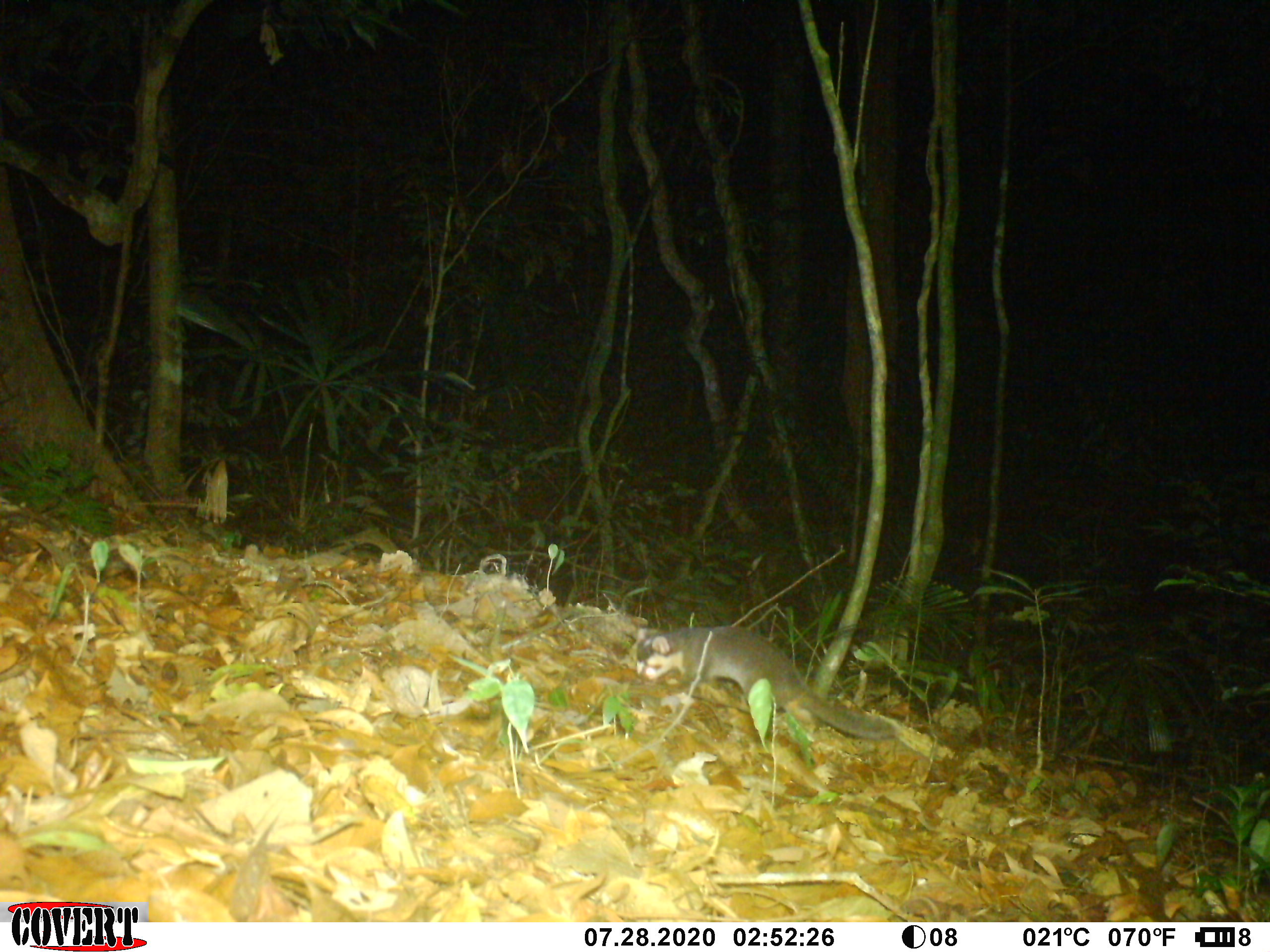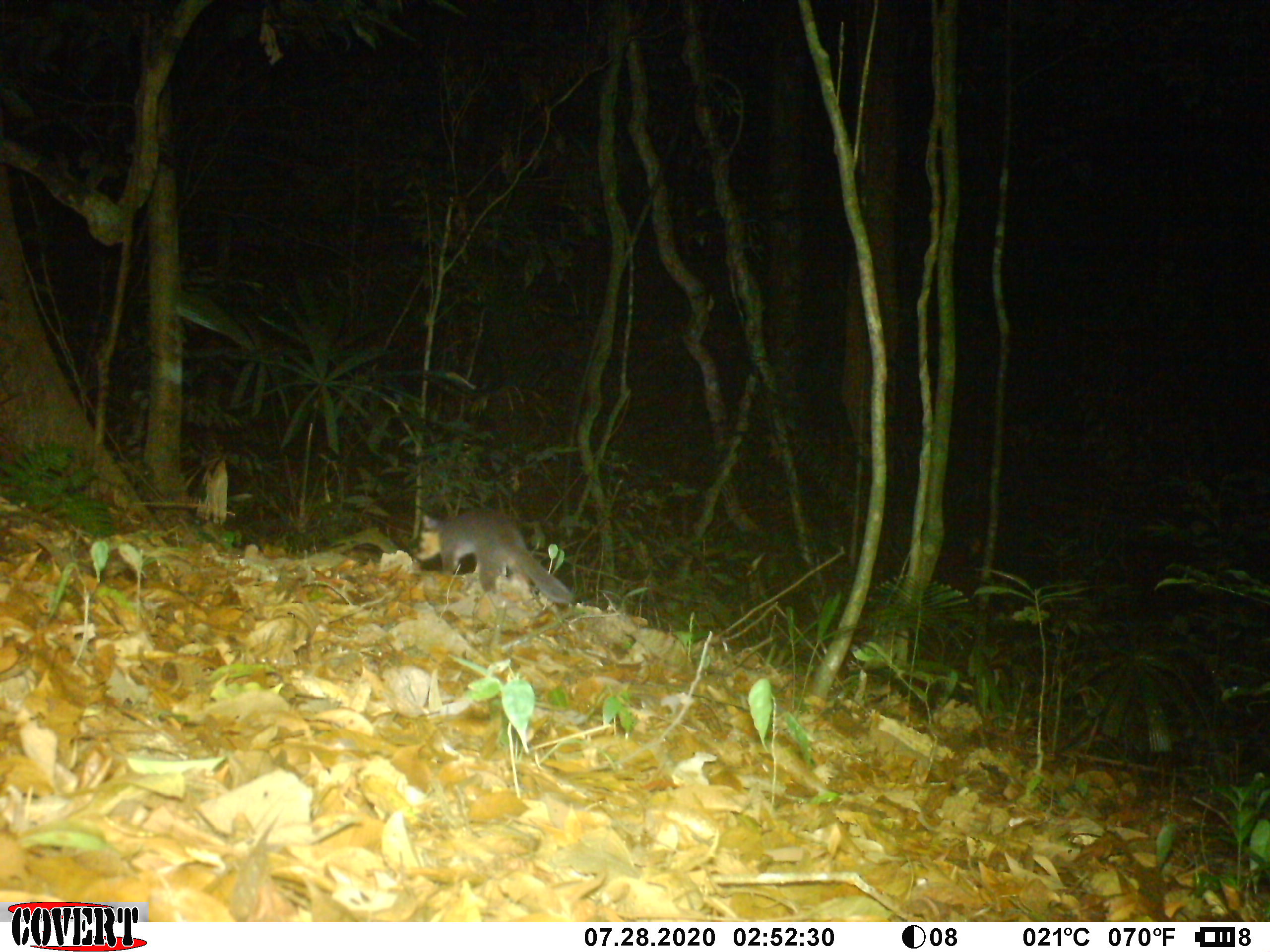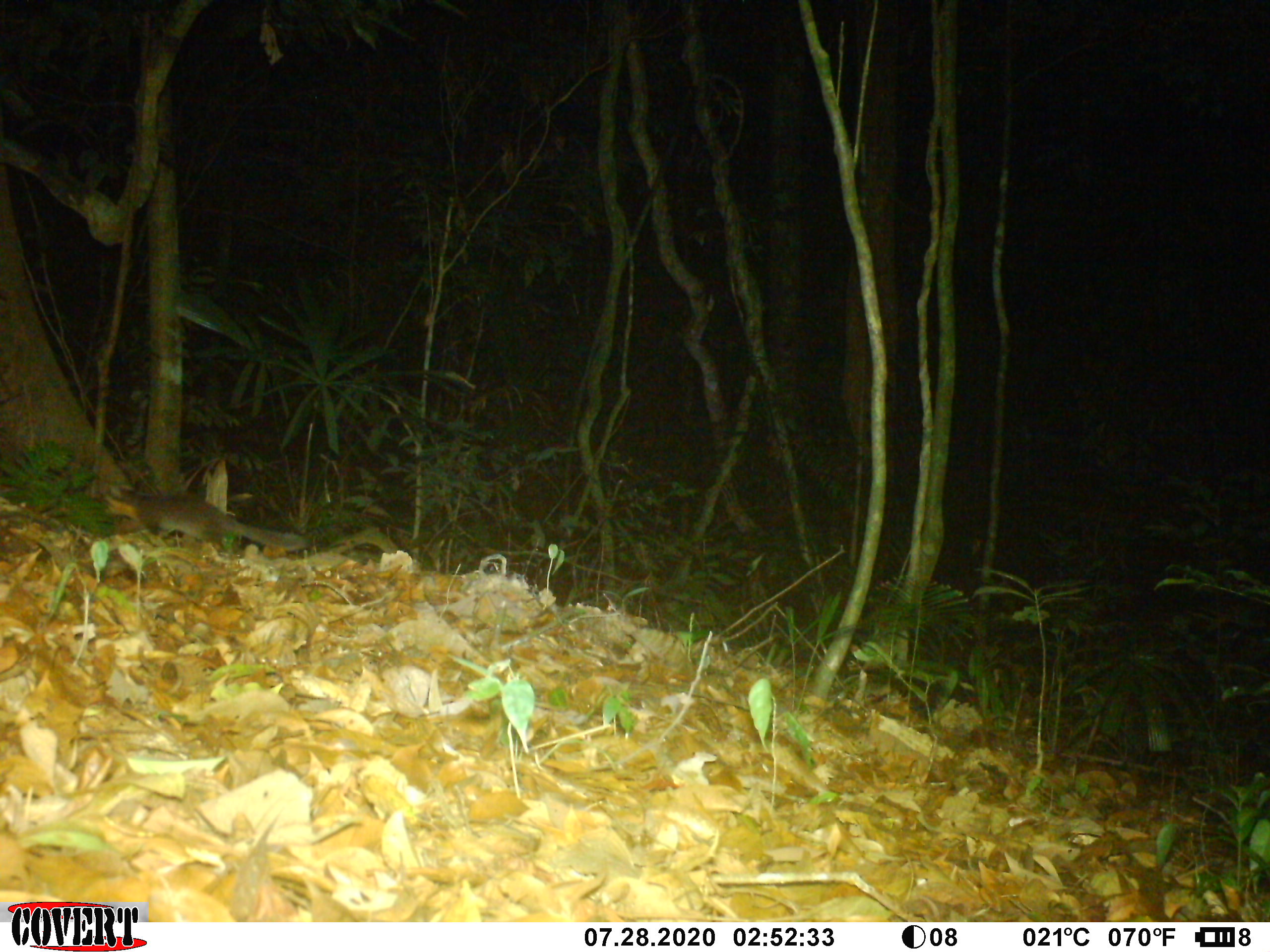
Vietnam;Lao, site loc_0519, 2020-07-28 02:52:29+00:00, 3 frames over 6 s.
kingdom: Animalia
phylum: Chordata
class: Mammalia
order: Carnivora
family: Mustelidae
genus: Melogale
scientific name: Melogale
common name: ferret badger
Ferret badger (Melogale). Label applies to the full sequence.